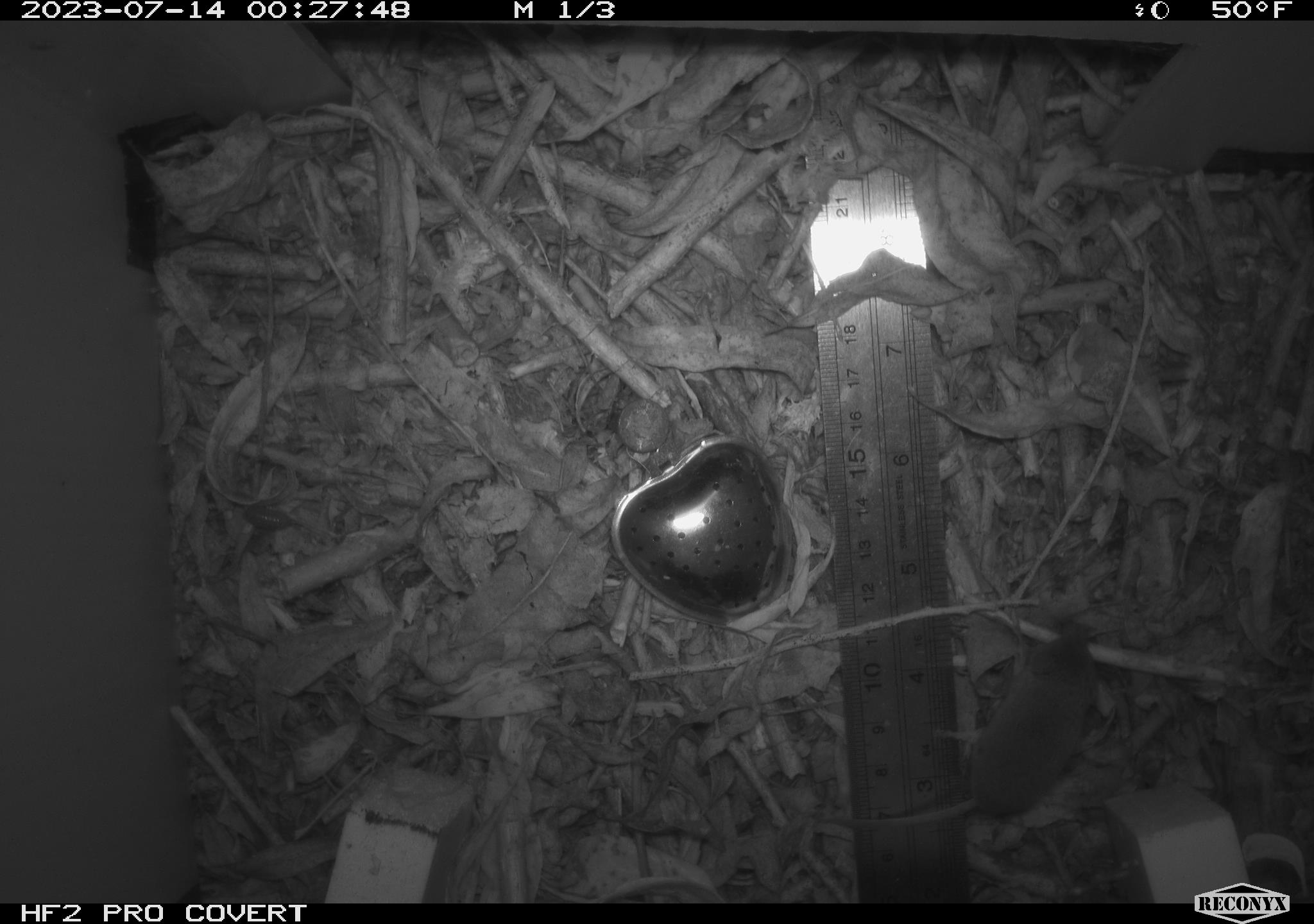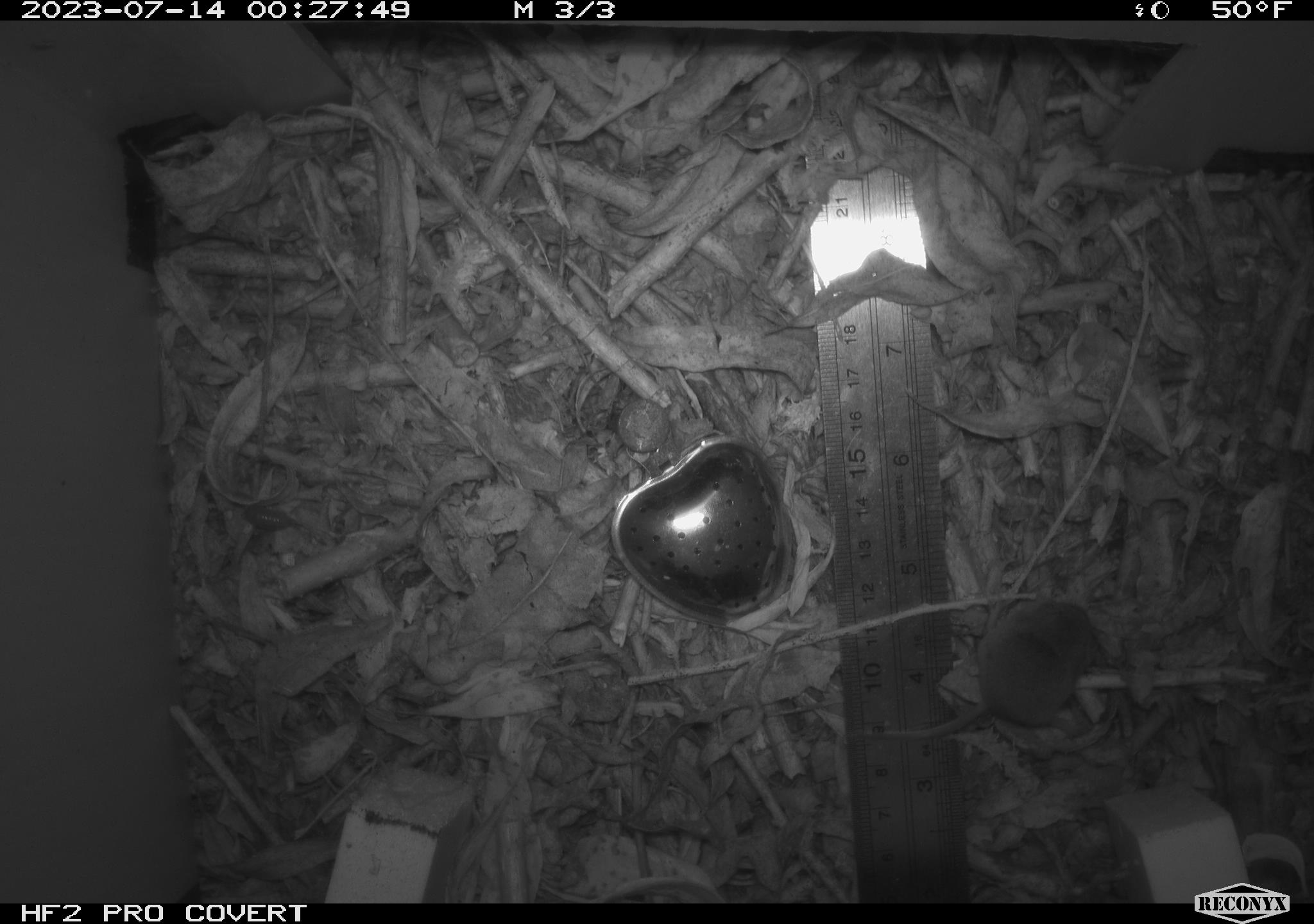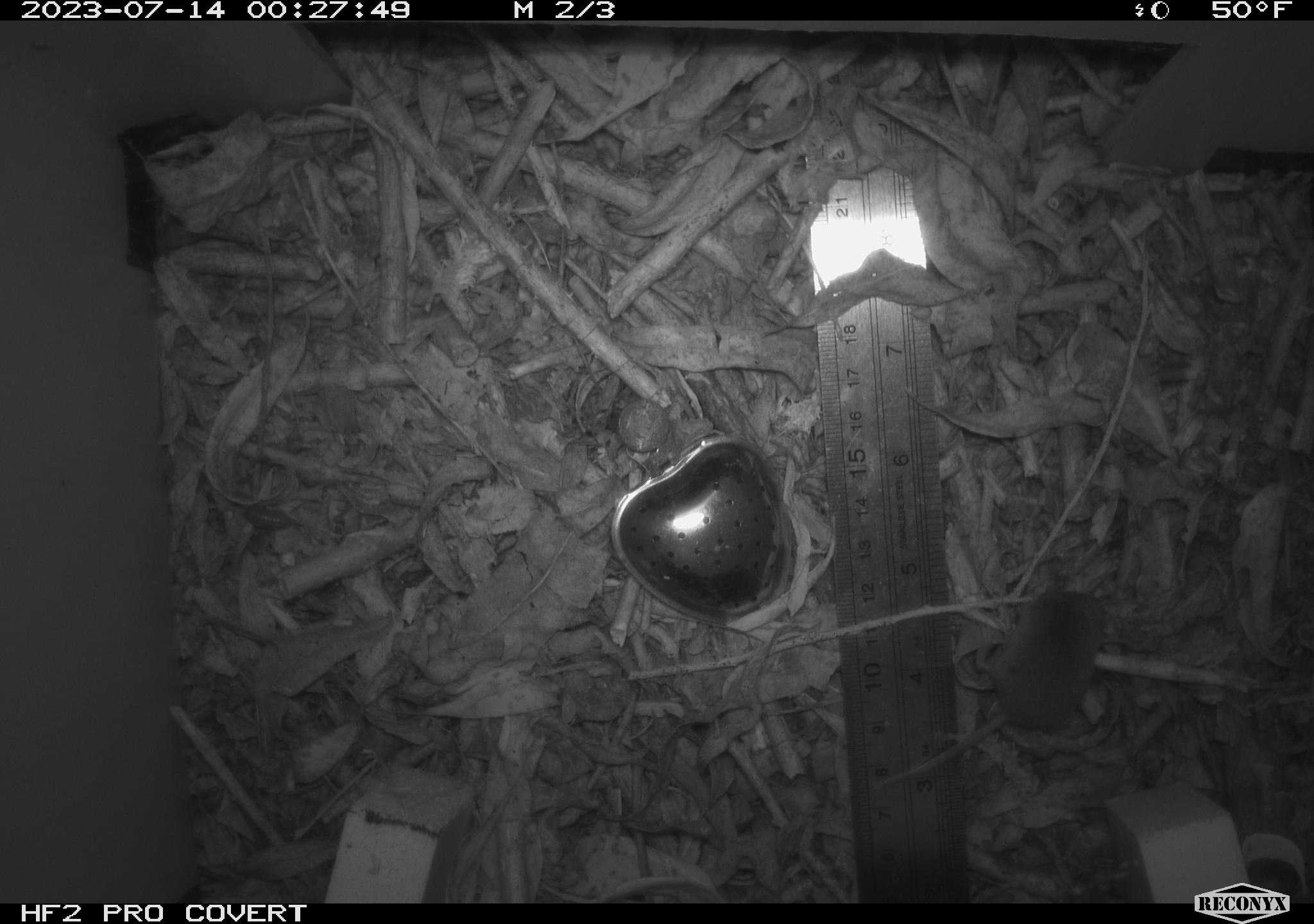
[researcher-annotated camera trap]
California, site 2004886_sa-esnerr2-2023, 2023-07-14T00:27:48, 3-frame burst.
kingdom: Animalia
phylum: Chordata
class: Mammalia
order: Eulipotyphla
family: Soricidae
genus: Sorex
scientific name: Sorex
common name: long-tailed shrew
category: sorex species